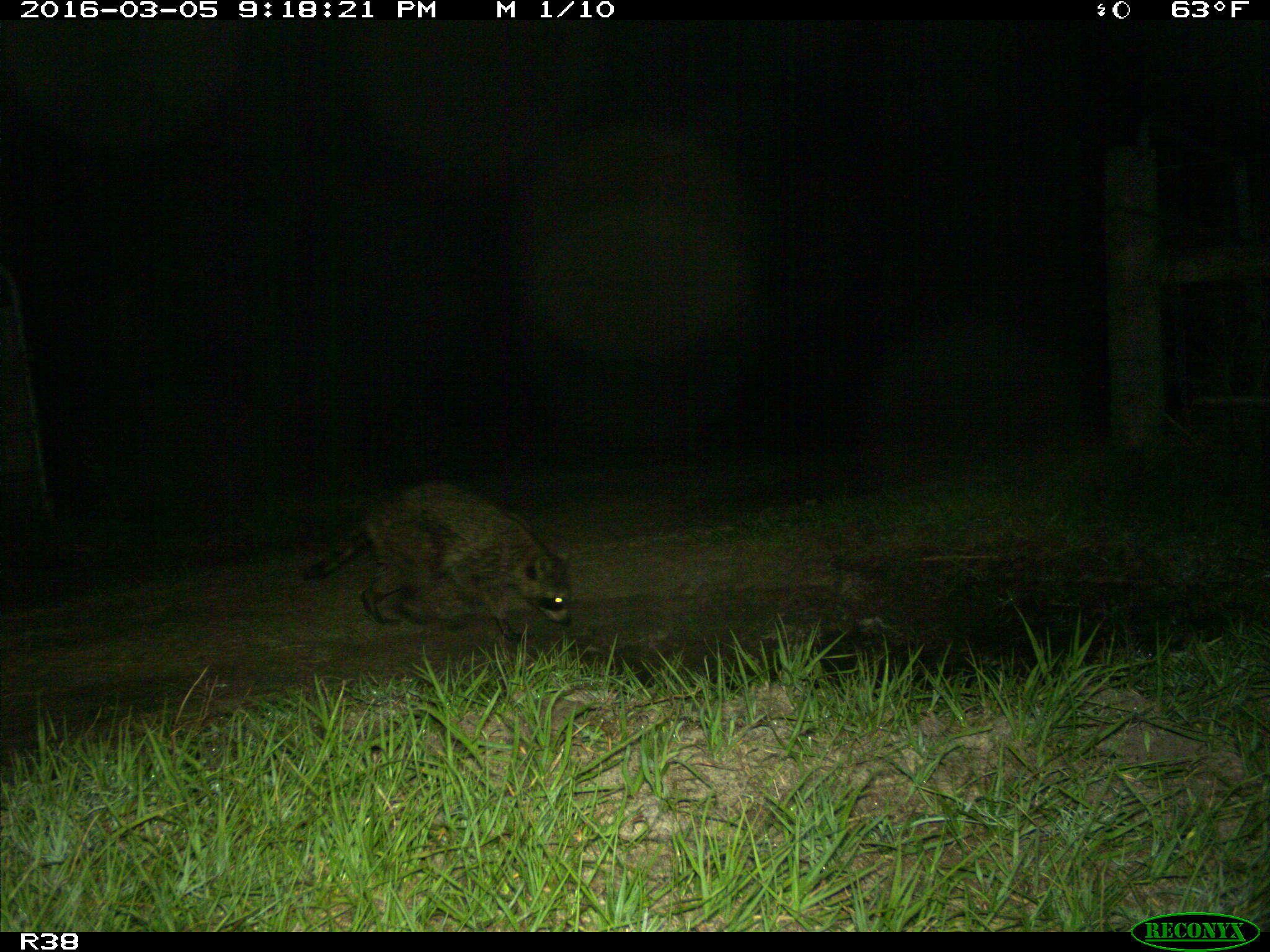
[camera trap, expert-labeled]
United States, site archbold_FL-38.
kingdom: Animalia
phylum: Chordata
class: Mammalia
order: Carnivora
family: Procyonidae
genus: Procyon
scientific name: Procyon lotor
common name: common raccoon